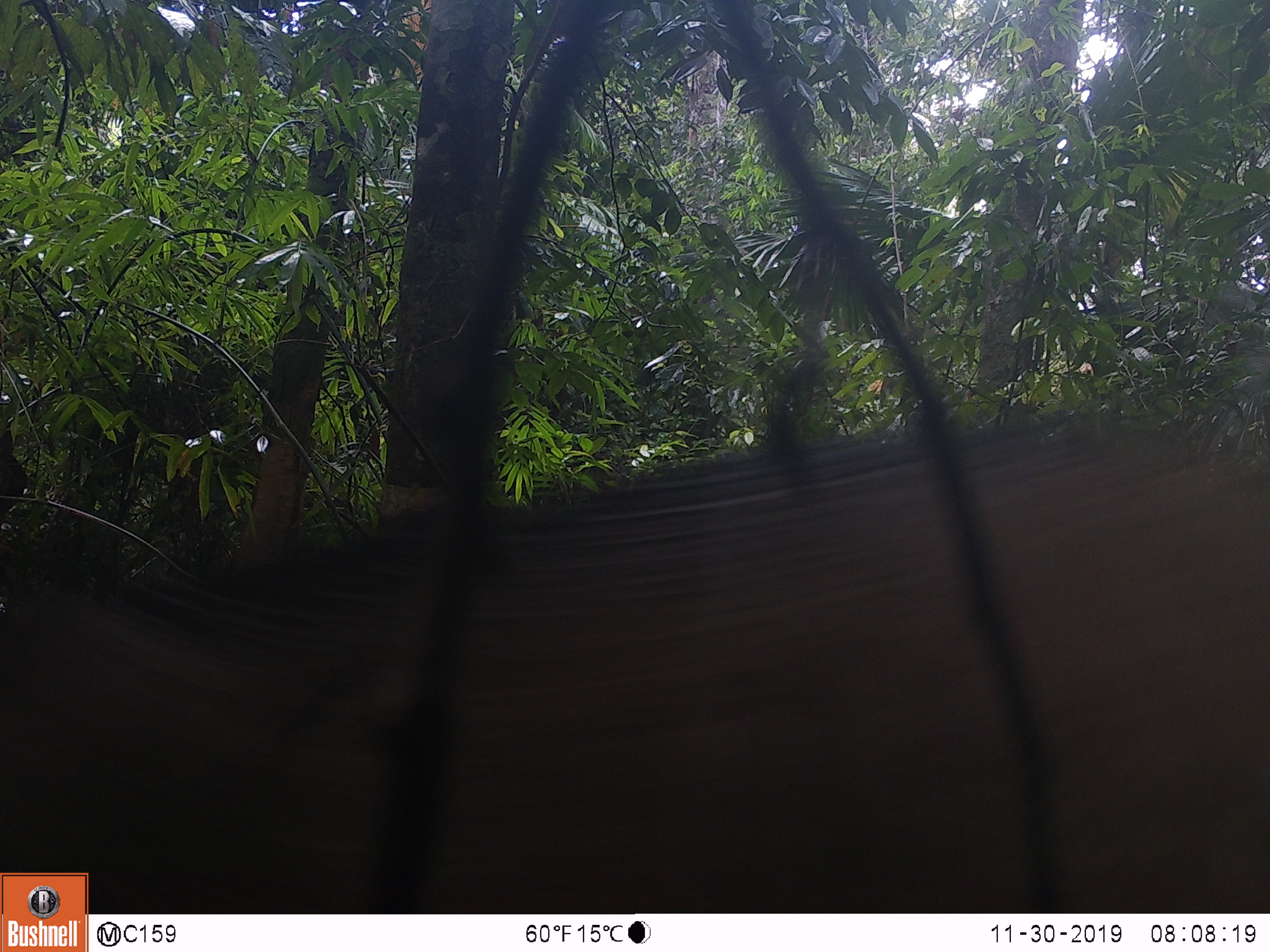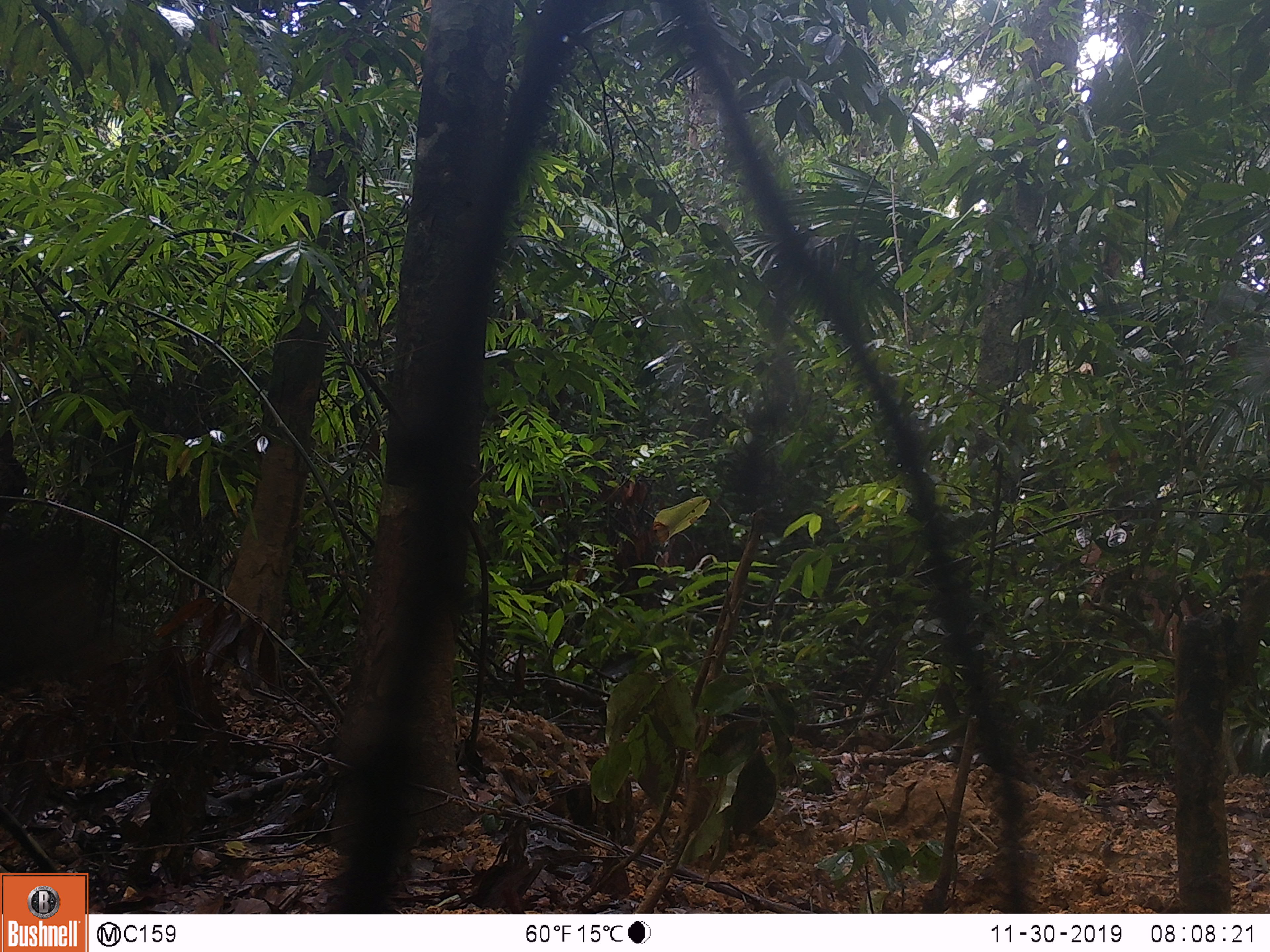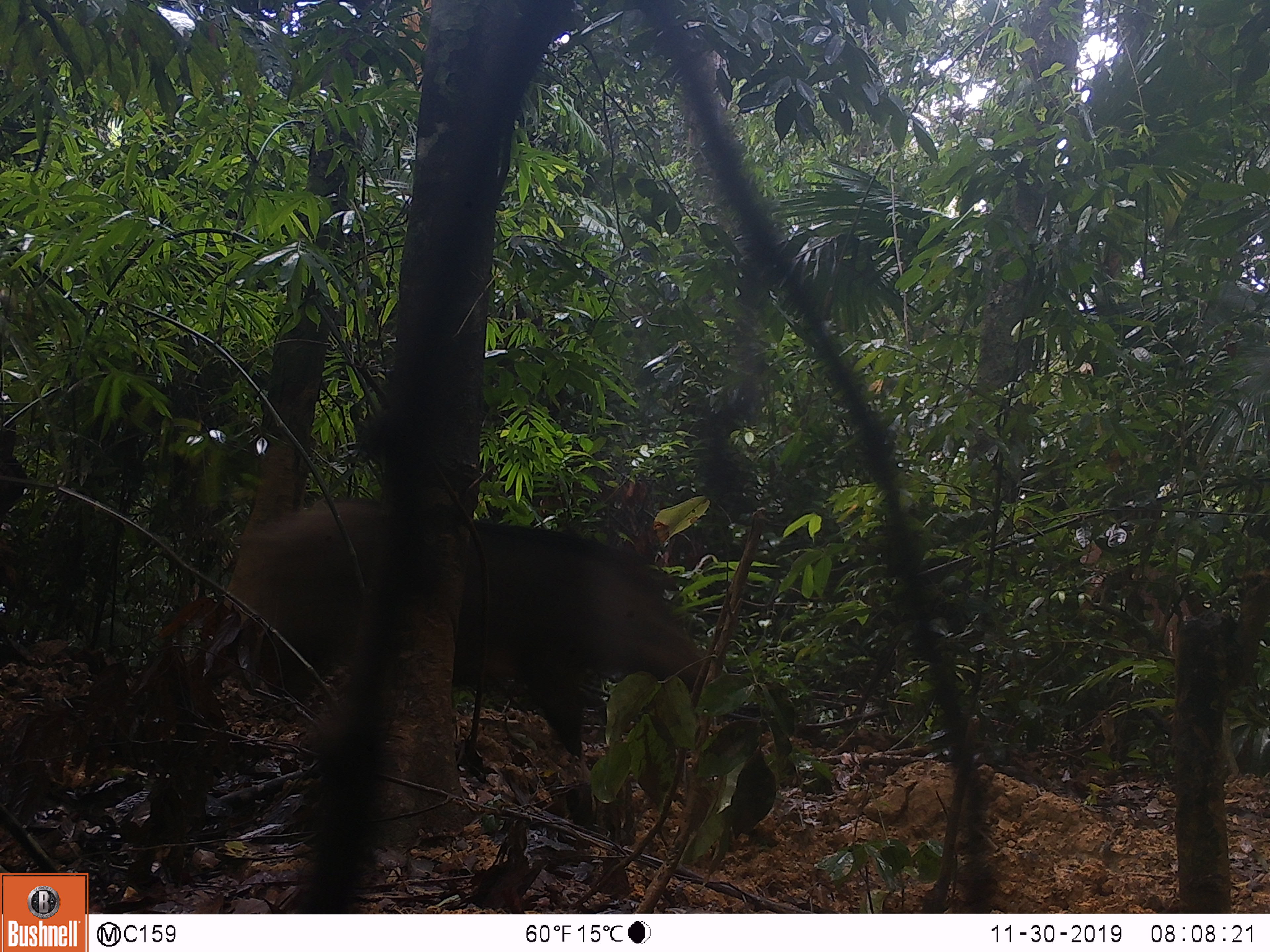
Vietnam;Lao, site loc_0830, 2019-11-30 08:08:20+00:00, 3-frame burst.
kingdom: Animalia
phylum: Chordata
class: Mammalia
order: Artiodactyla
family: Suidae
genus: Sus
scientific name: Sus scrofa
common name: eurasian wild pig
Eurasian wild pig (Sus scrofa). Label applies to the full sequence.